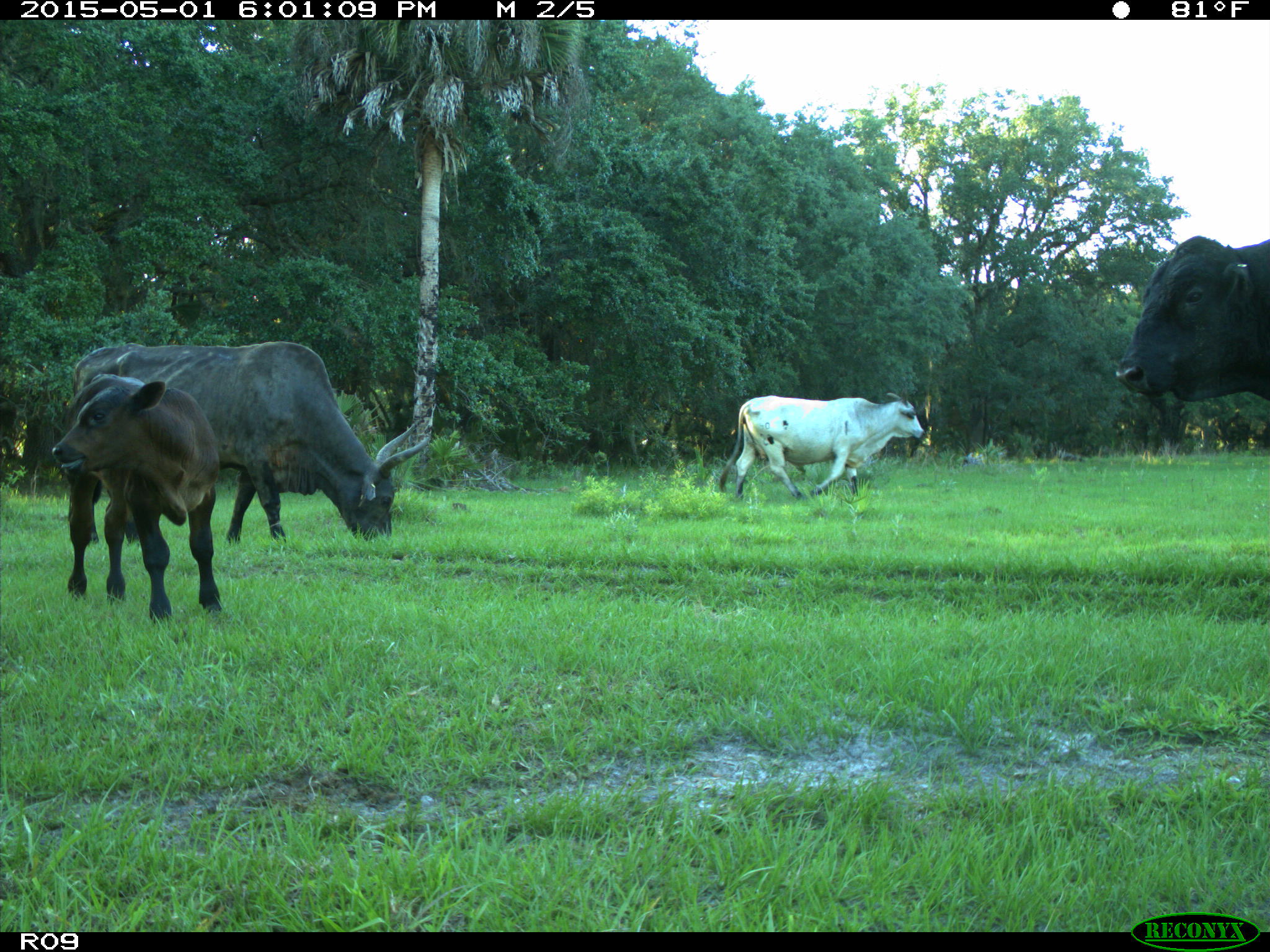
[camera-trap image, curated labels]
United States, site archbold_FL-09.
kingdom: Animalia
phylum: Chordata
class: Mammalia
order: Artiodactyla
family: Bovidae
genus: Bos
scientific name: Bos taurus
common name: domestic cow